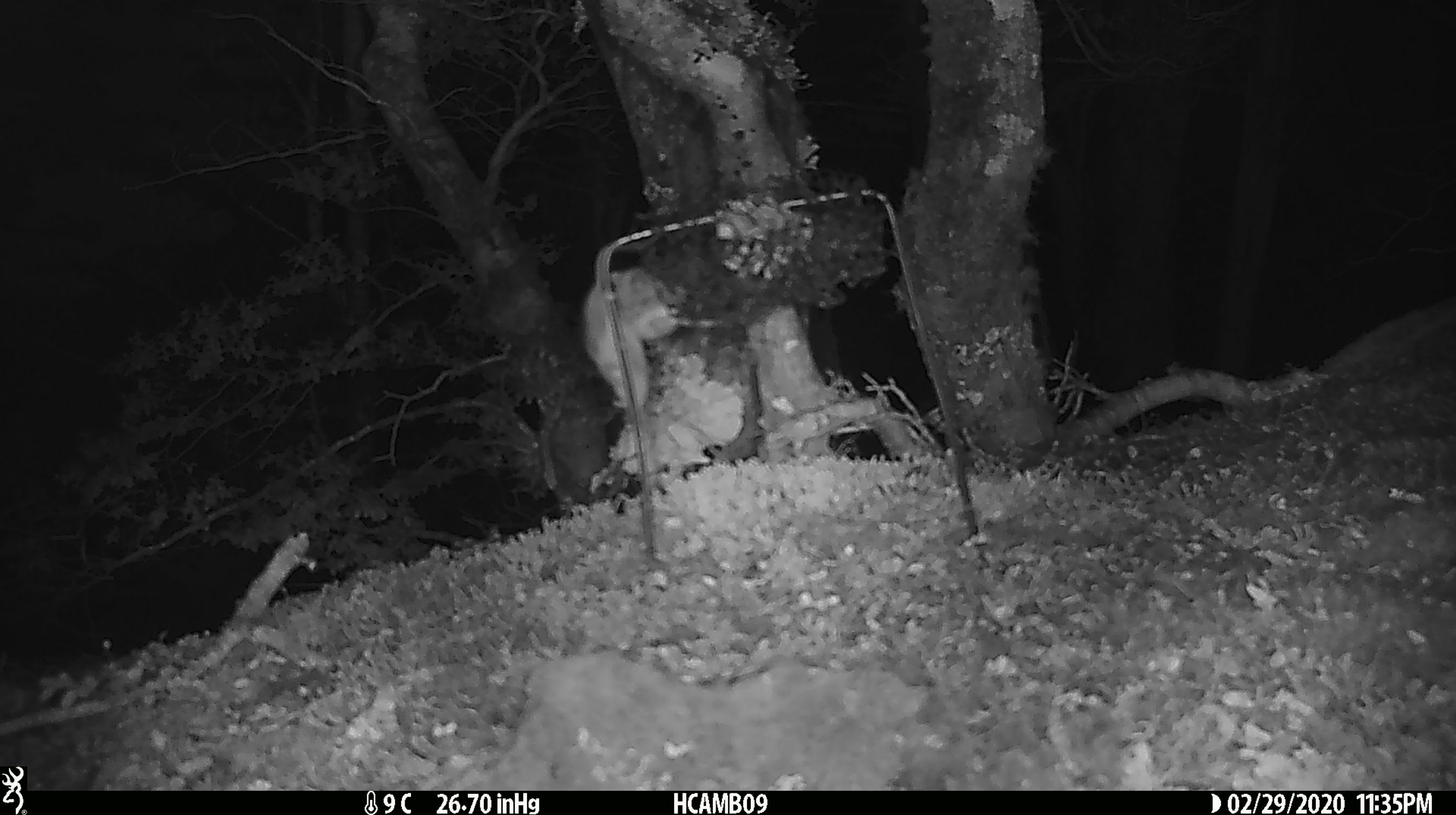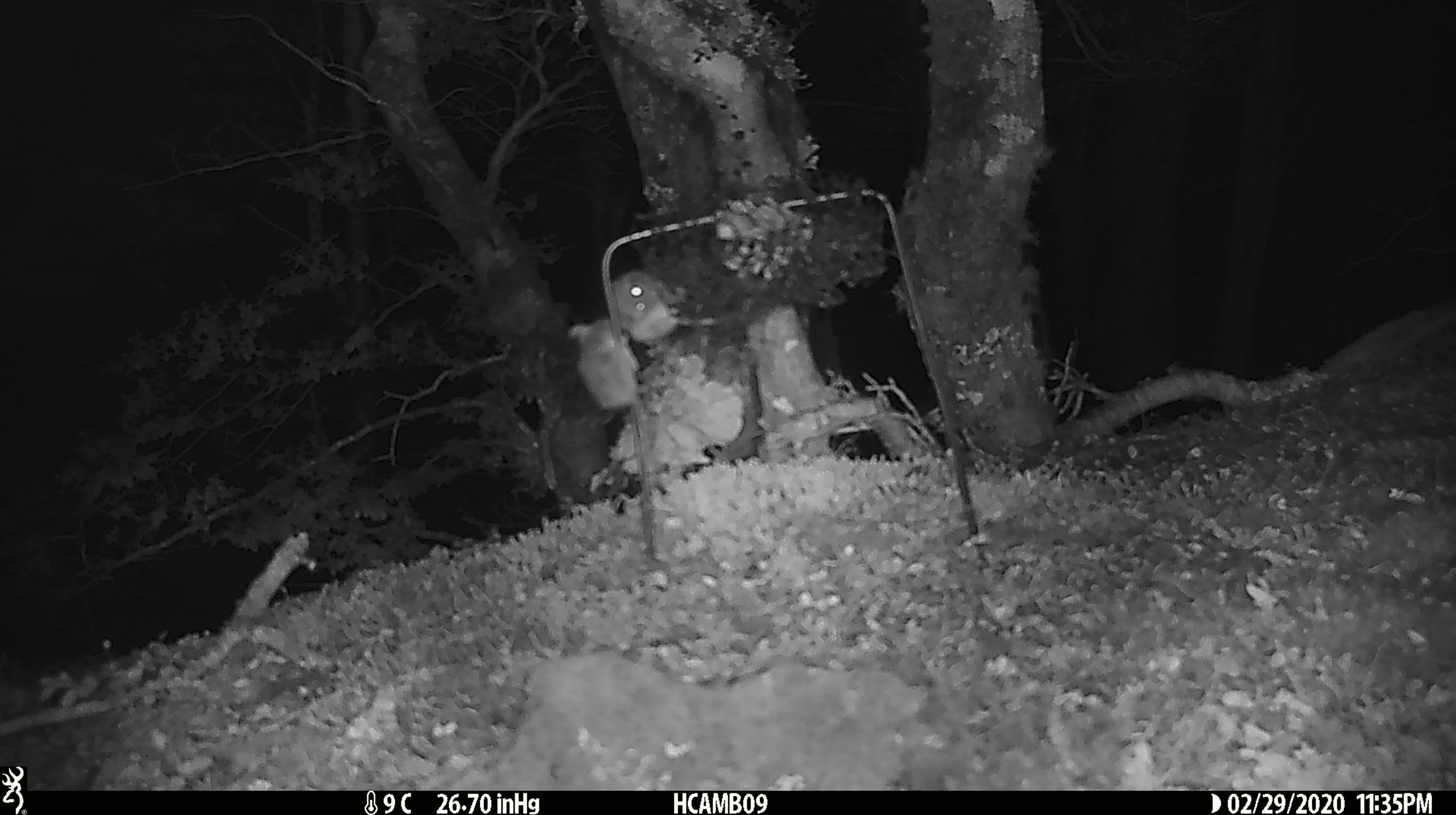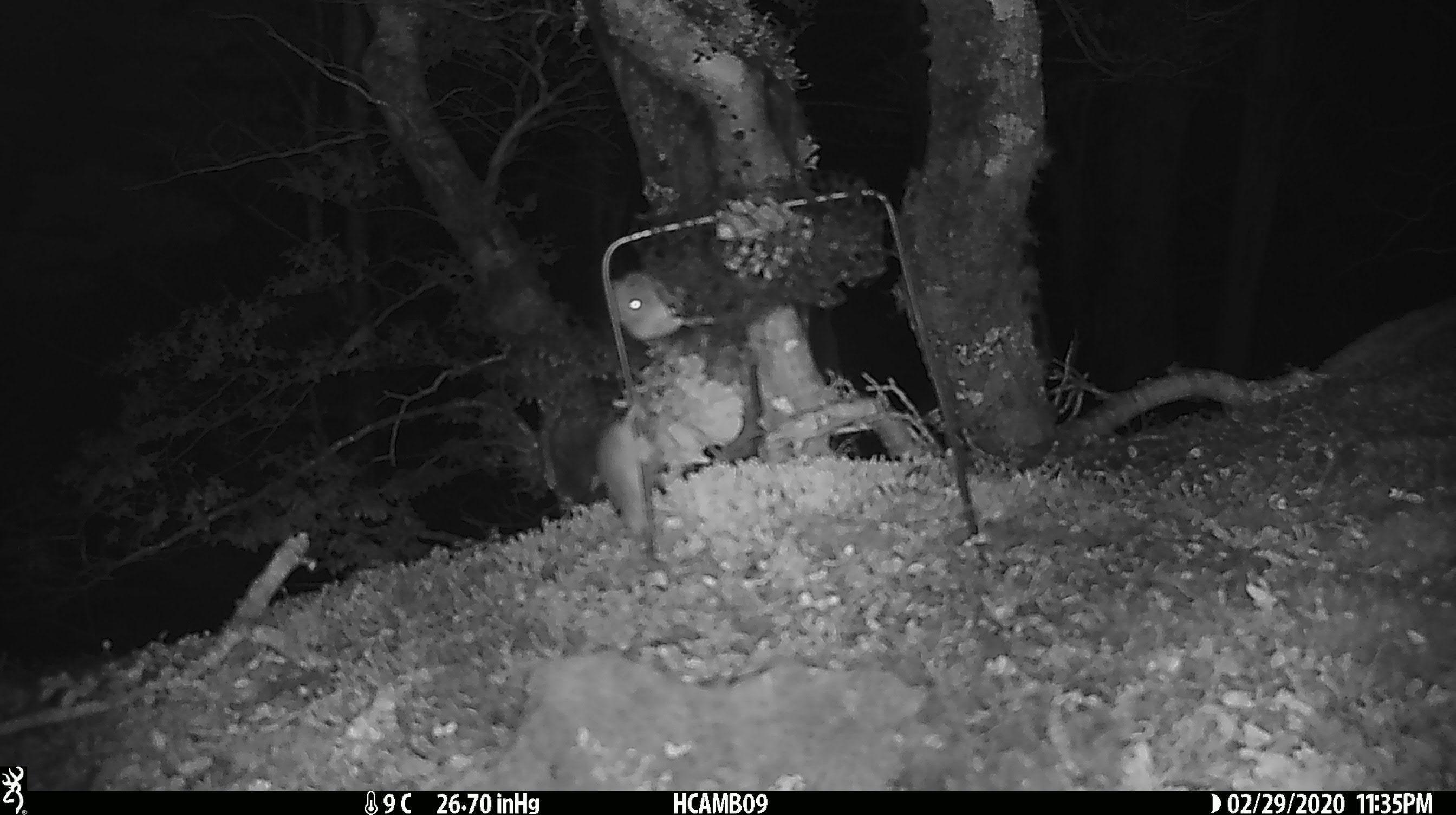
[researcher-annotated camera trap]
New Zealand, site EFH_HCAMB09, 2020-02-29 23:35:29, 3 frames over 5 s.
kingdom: Animalia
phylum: Chordata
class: Mammalia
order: Rodentia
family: Muridae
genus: Mus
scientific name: Mus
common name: mouse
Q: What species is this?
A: Mouse (Mus).